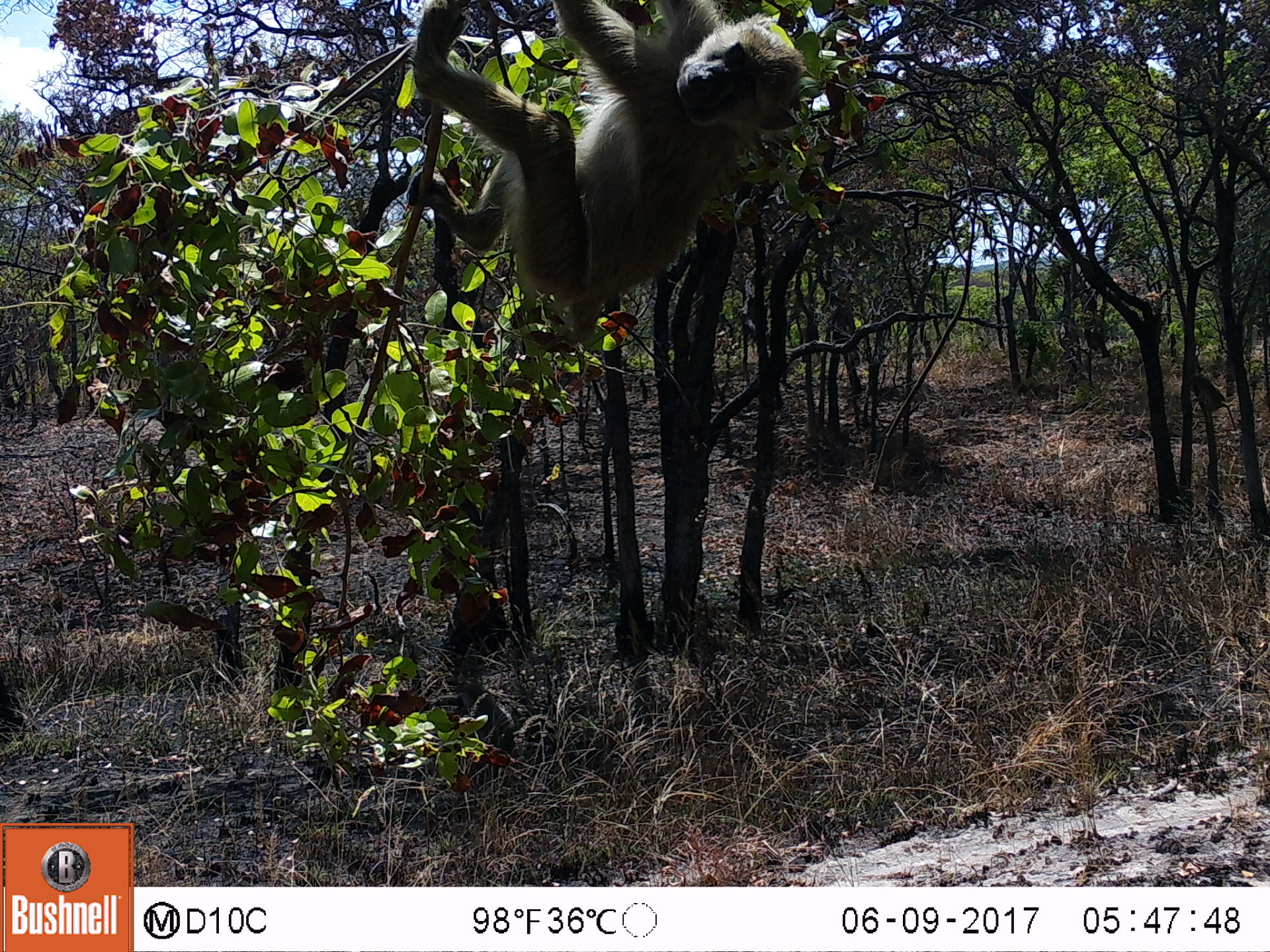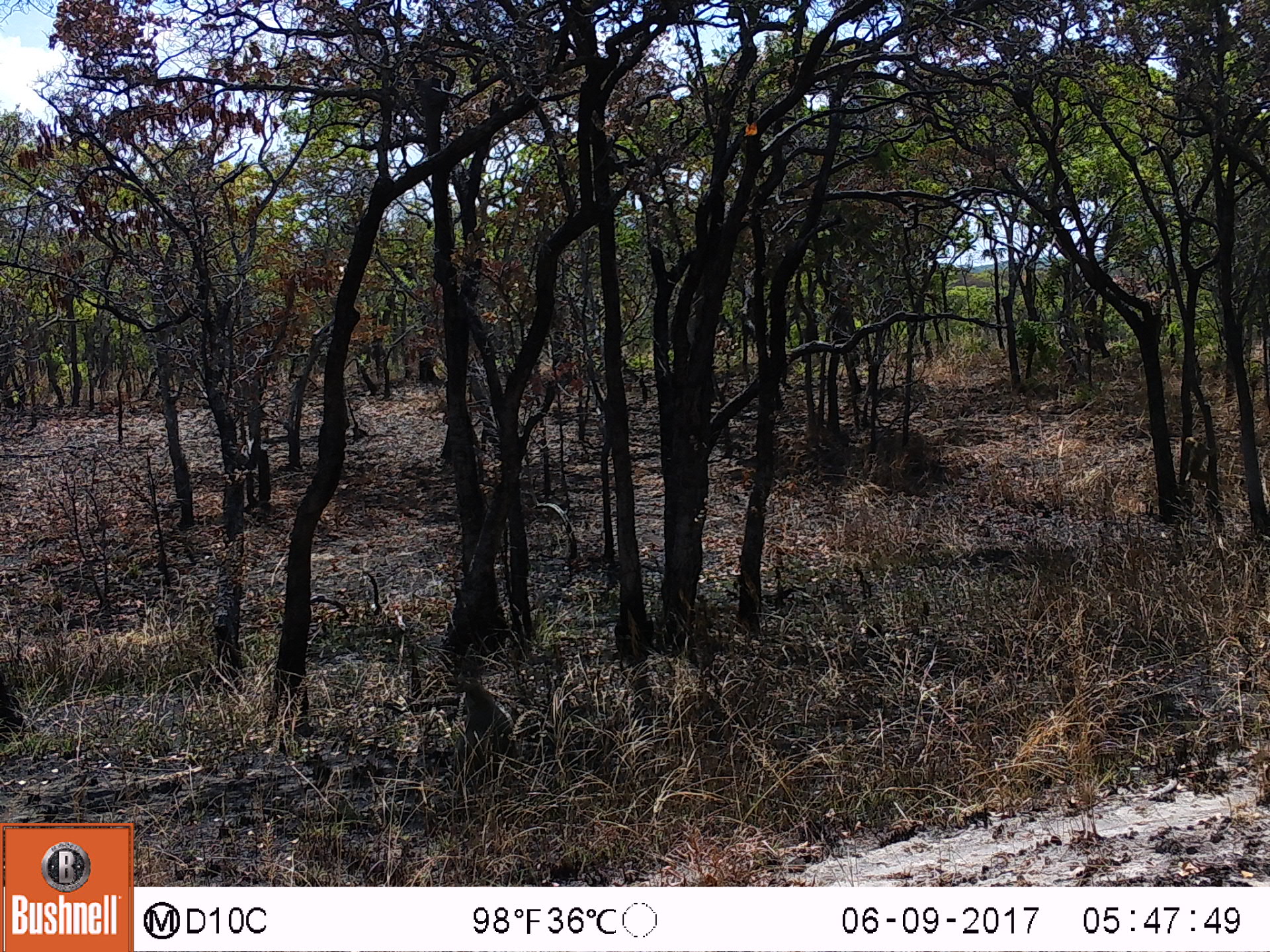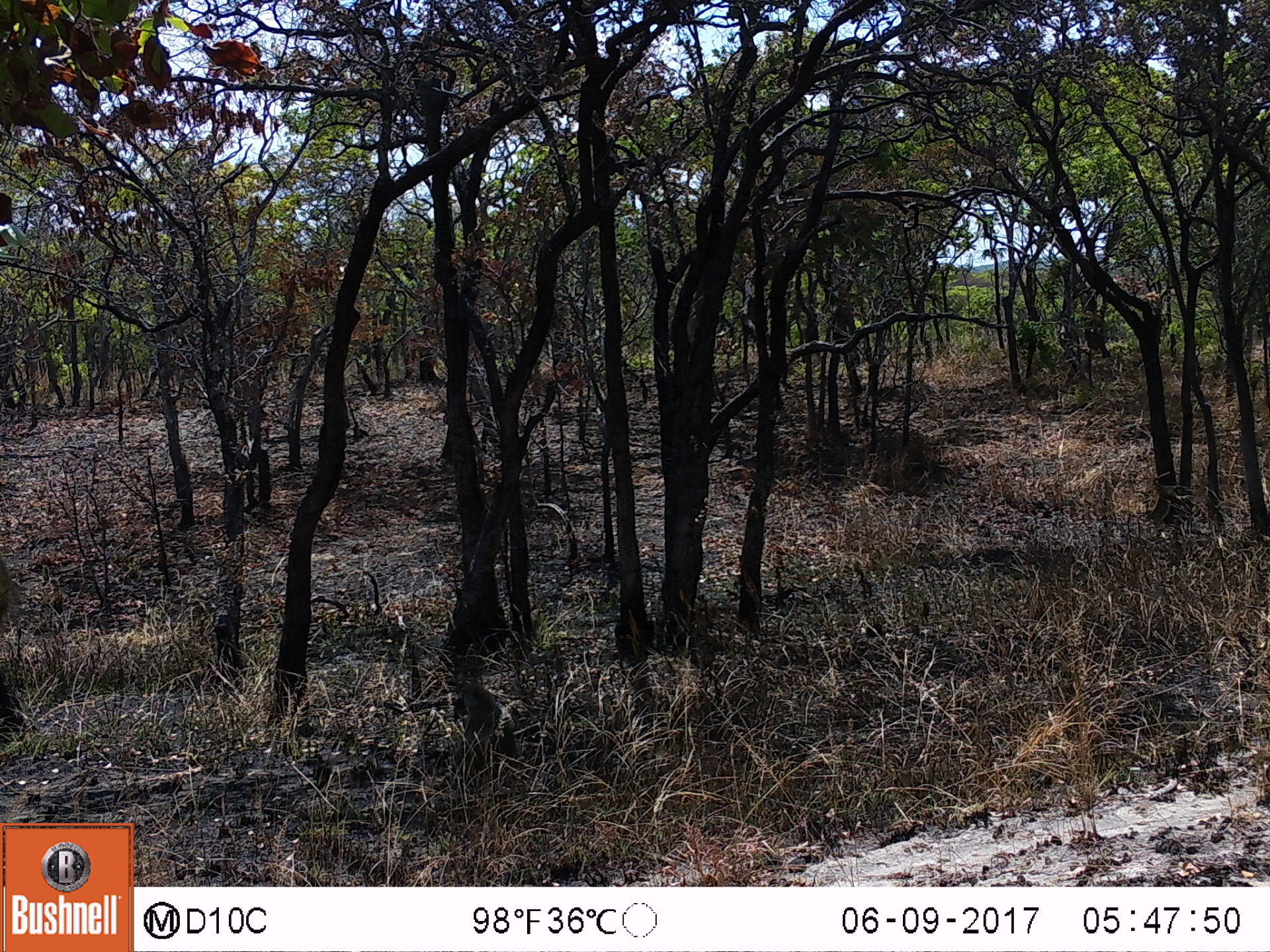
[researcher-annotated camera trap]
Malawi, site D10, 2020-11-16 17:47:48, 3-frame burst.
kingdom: Animalia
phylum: Chordata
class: Mammalia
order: Primates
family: Cercopithecidae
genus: Papio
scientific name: Papio cynocephalus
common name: yellow baboon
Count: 1.